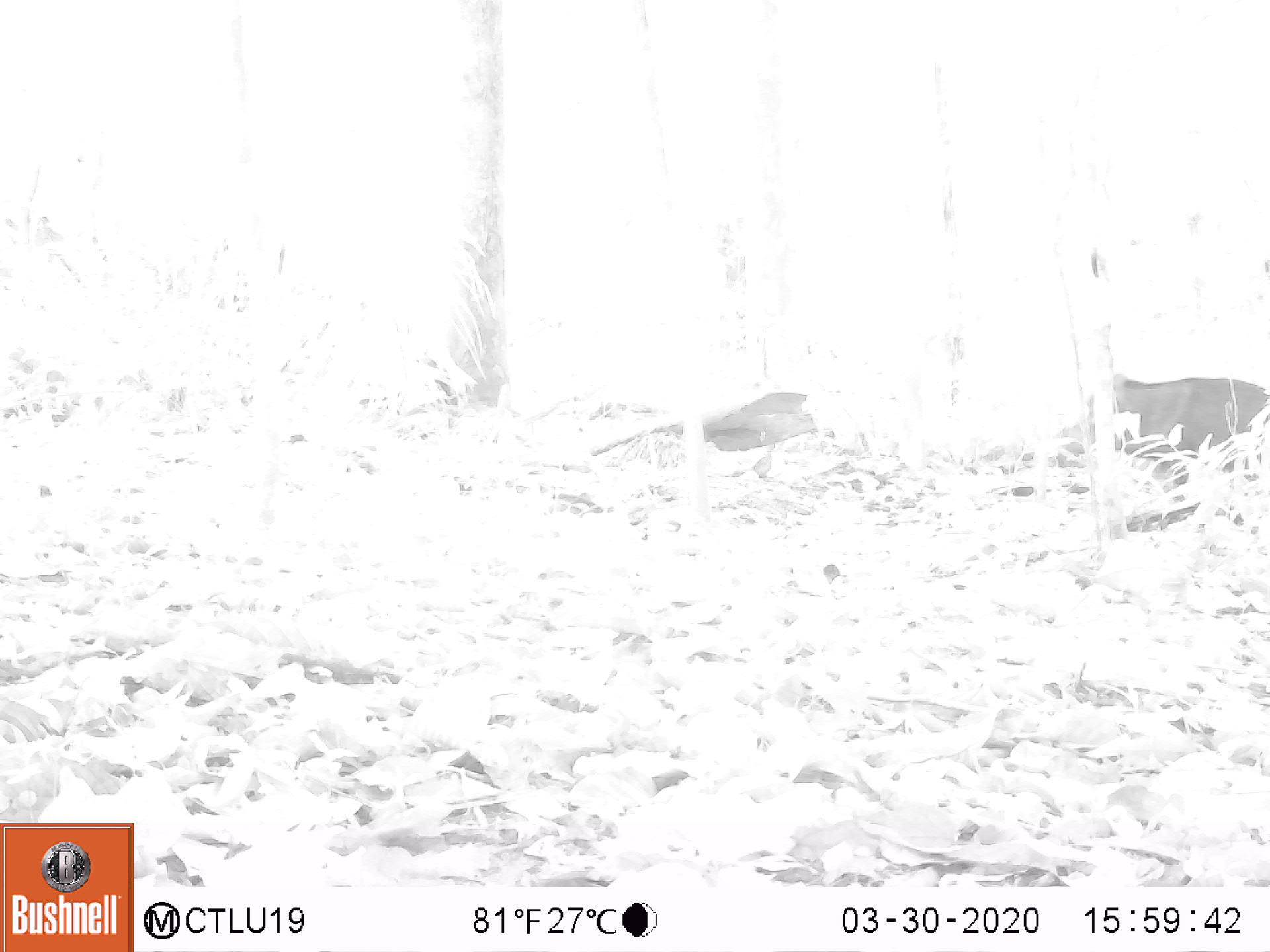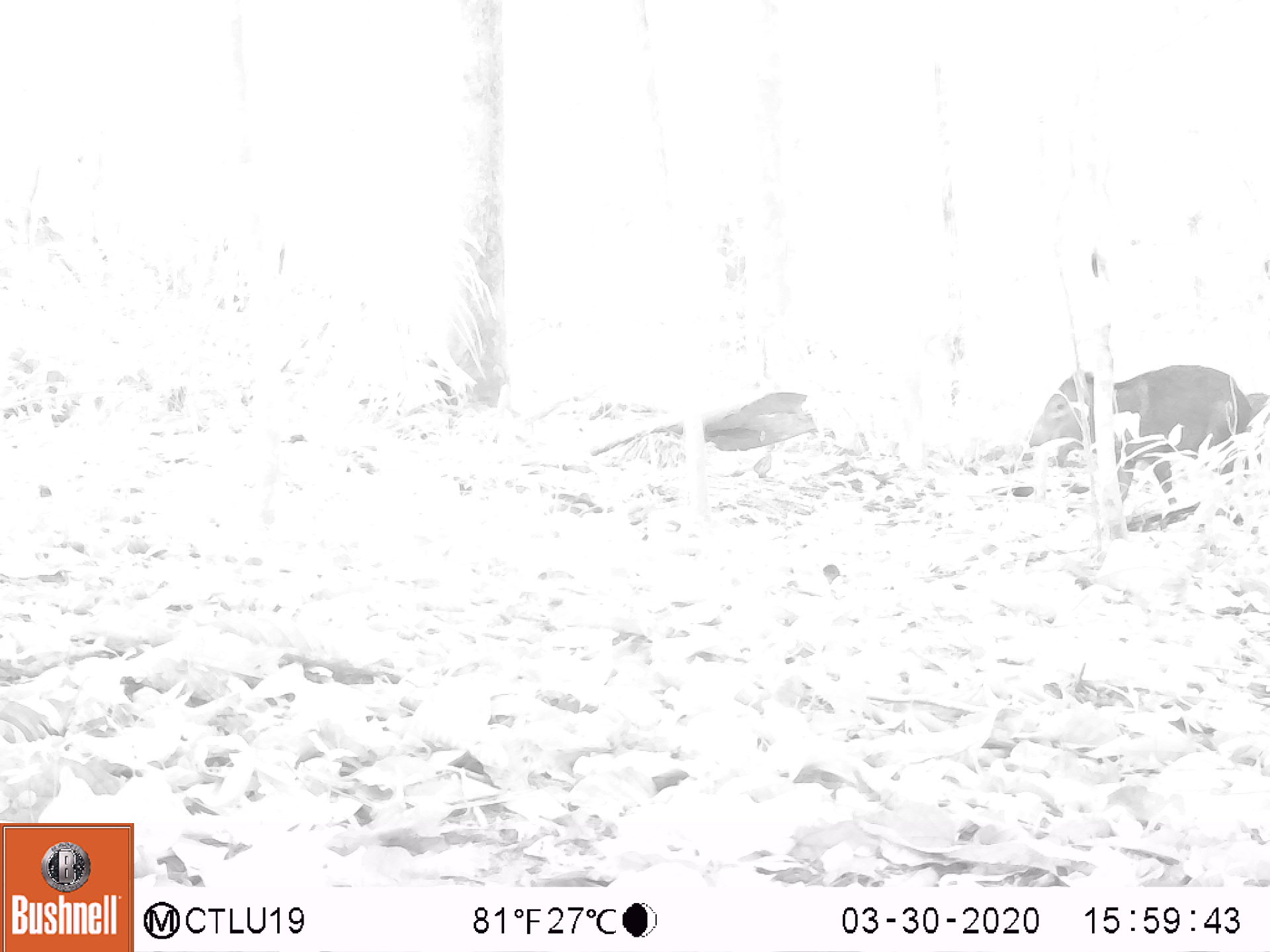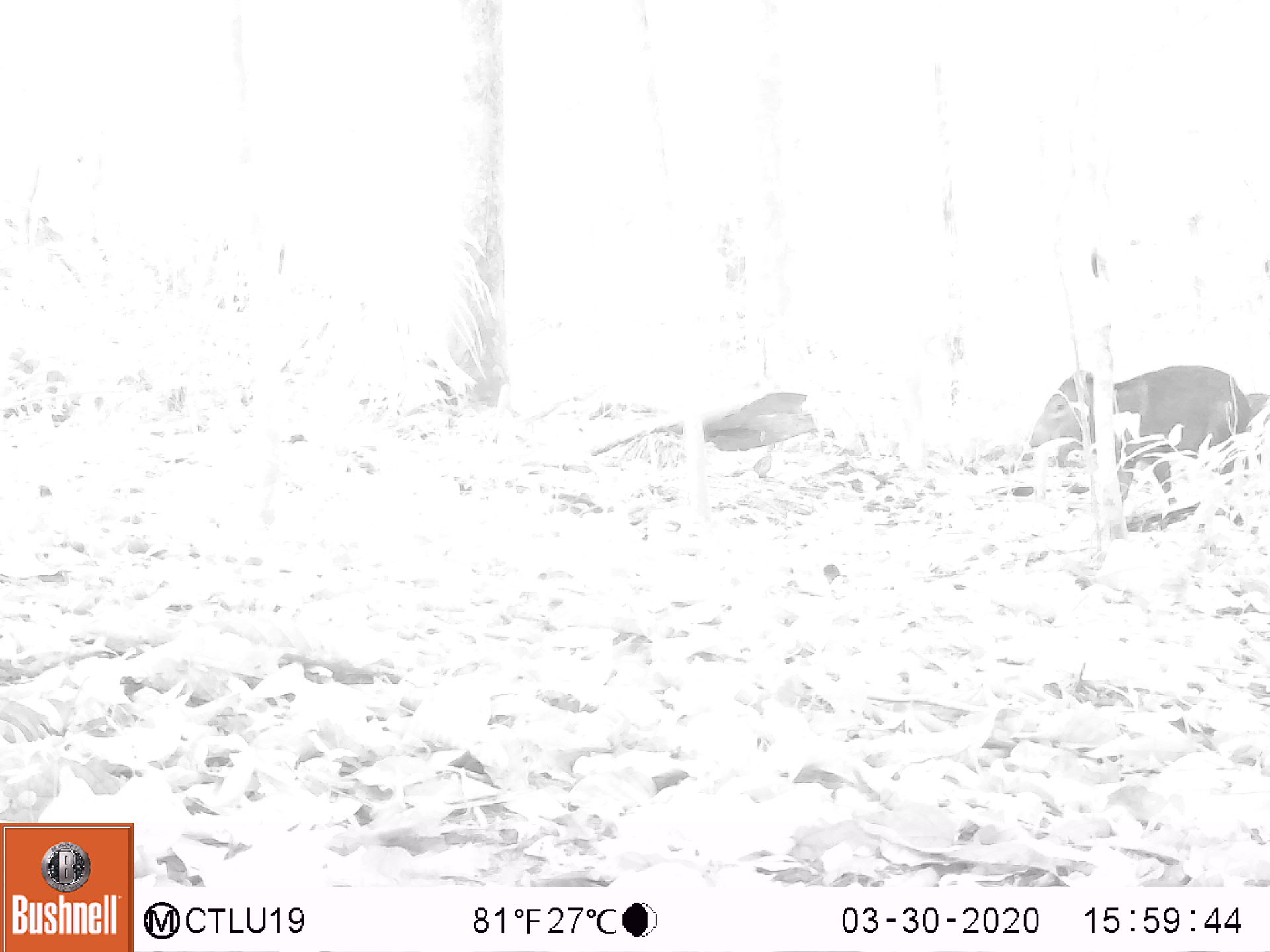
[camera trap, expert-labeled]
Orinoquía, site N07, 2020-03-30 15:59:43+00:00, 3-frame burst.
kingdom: Animalia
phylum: Chordata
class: Mammalia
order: Artiodactyla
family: Tayassuidae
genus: Pecari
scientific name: Pecari tajacu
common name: collared peccary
Collared peccary (Pecari tajacu).